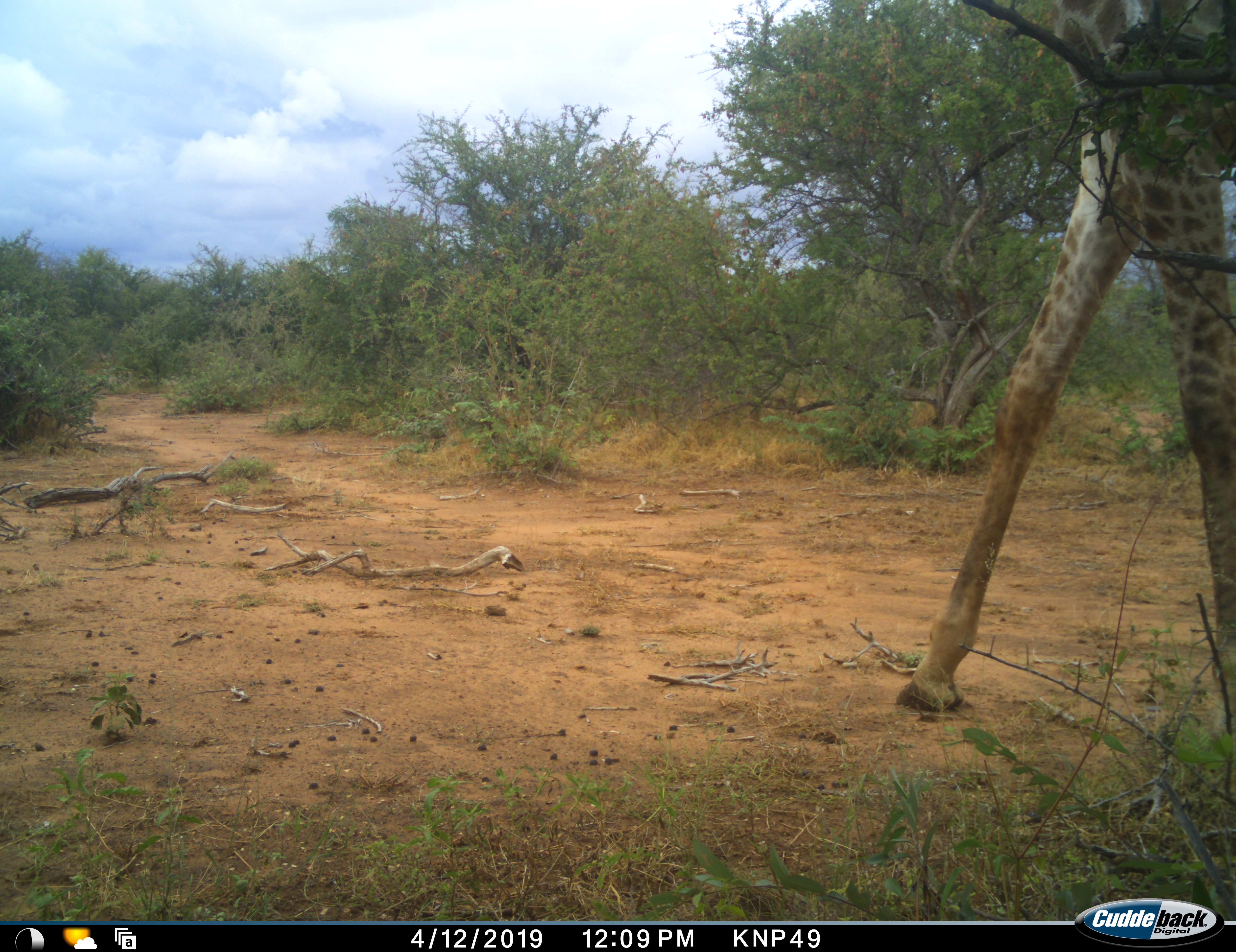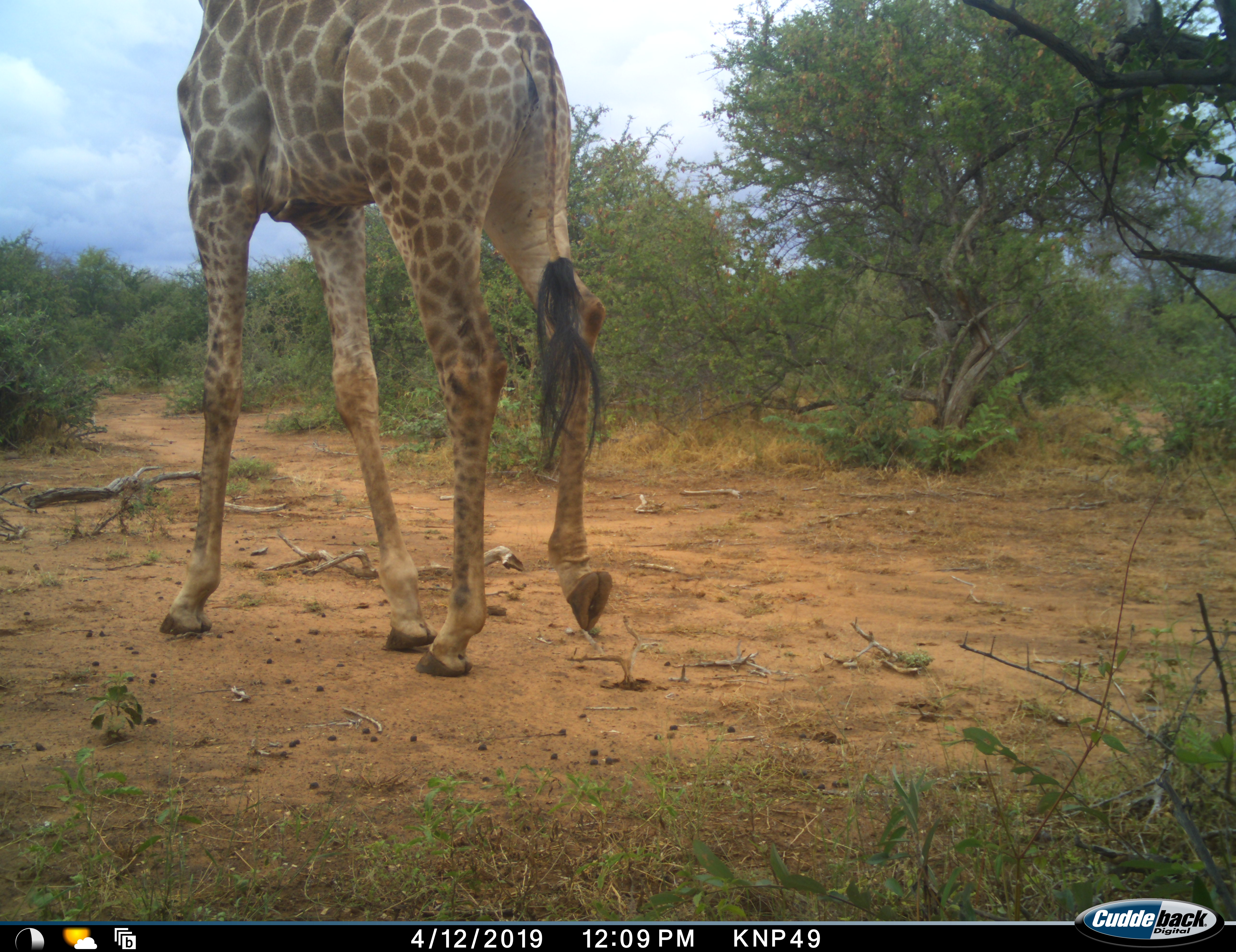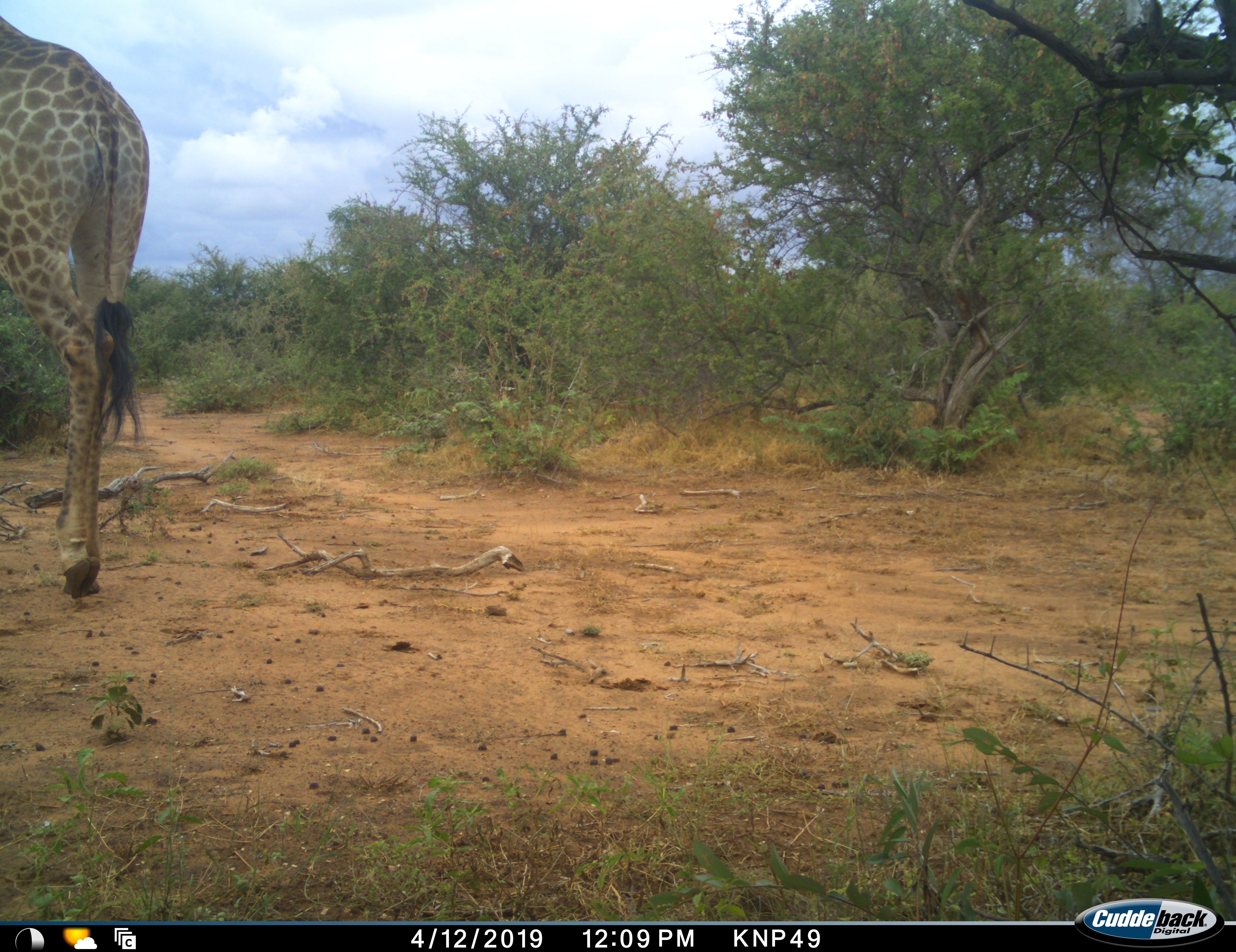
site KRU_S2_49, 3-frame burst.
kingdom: Animalia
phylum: Chordata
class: Mammalia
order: Artiodactyla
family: Giraffidae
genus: Giraffa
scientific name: Giraffa camelopardalis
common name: giraffe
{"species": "giraffe (Giraffa camelopardalis)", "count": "1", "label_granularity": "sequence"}